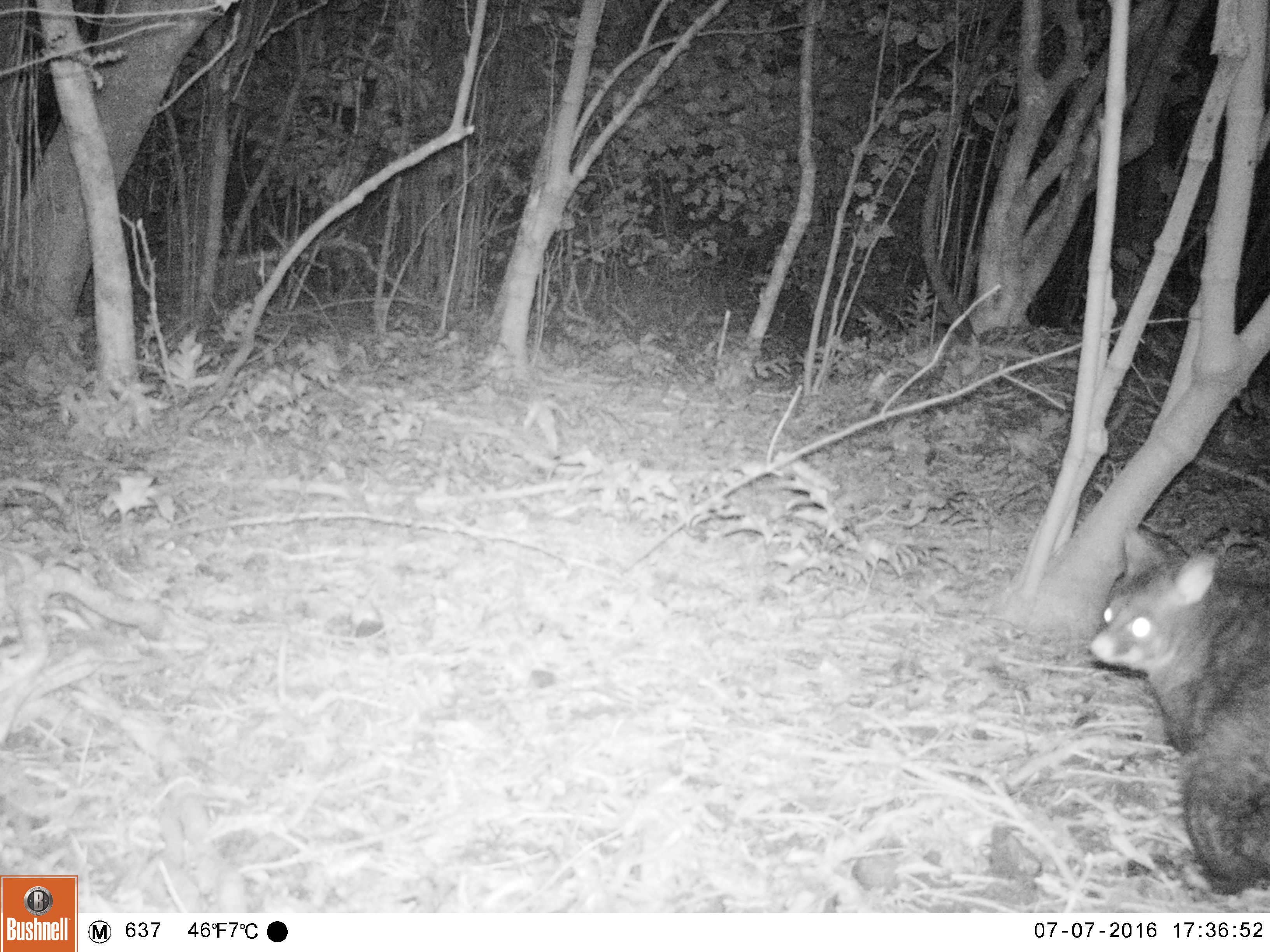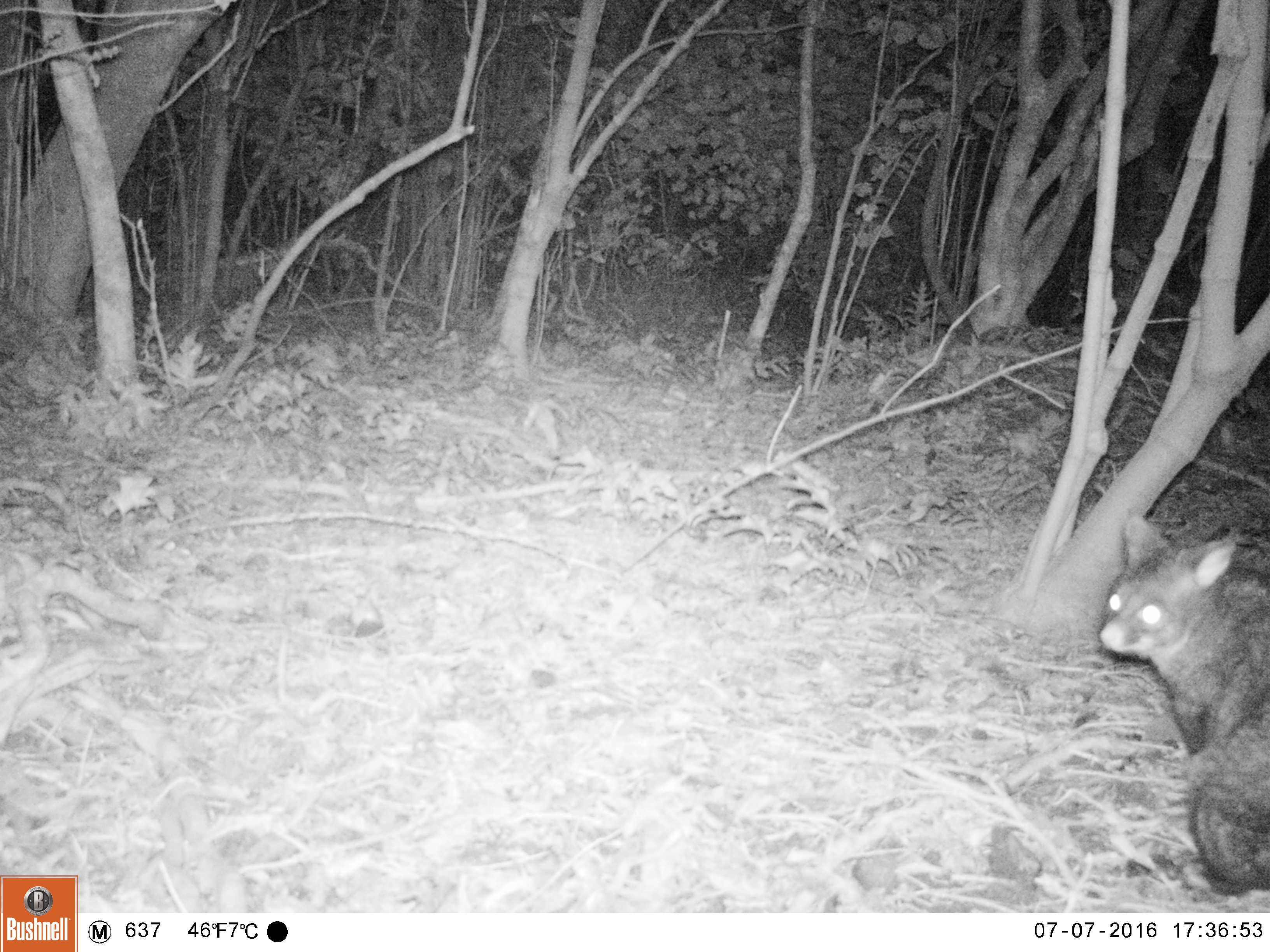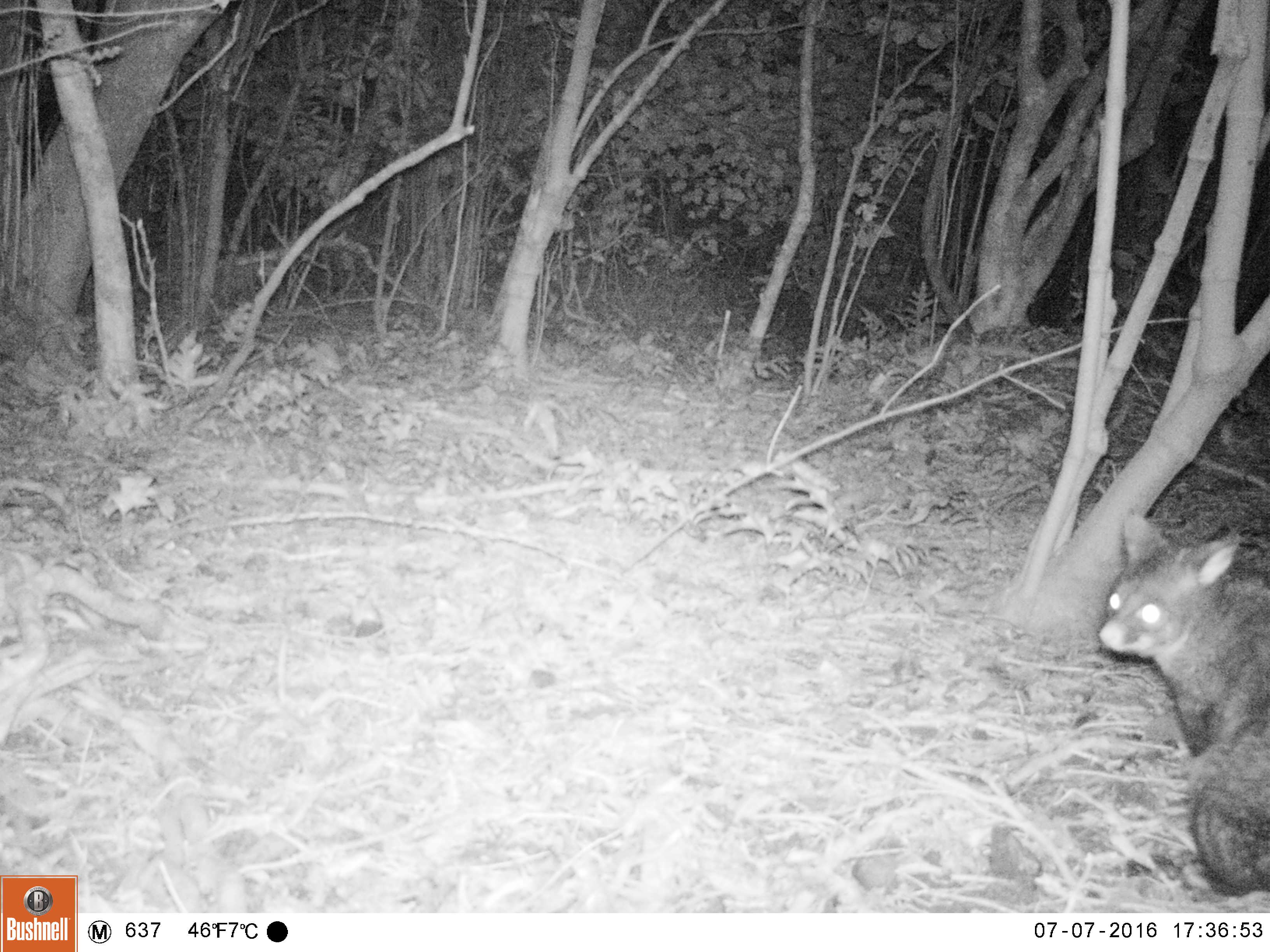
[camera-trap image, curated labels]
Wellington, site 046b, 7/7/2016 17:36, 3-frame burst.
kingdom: Animalia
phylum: Chordata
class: Mammalia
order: Didelphimorphia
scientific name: Didelphimorphia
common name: possum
Possum (Didelphimorphia).